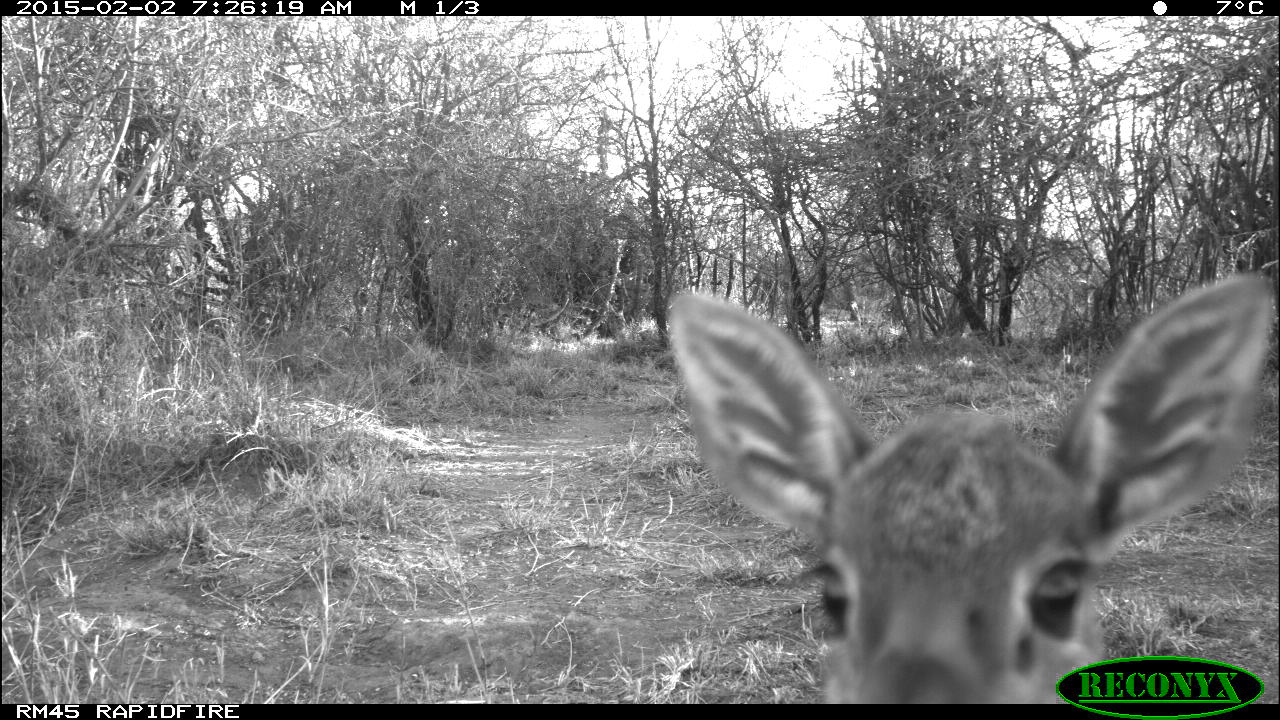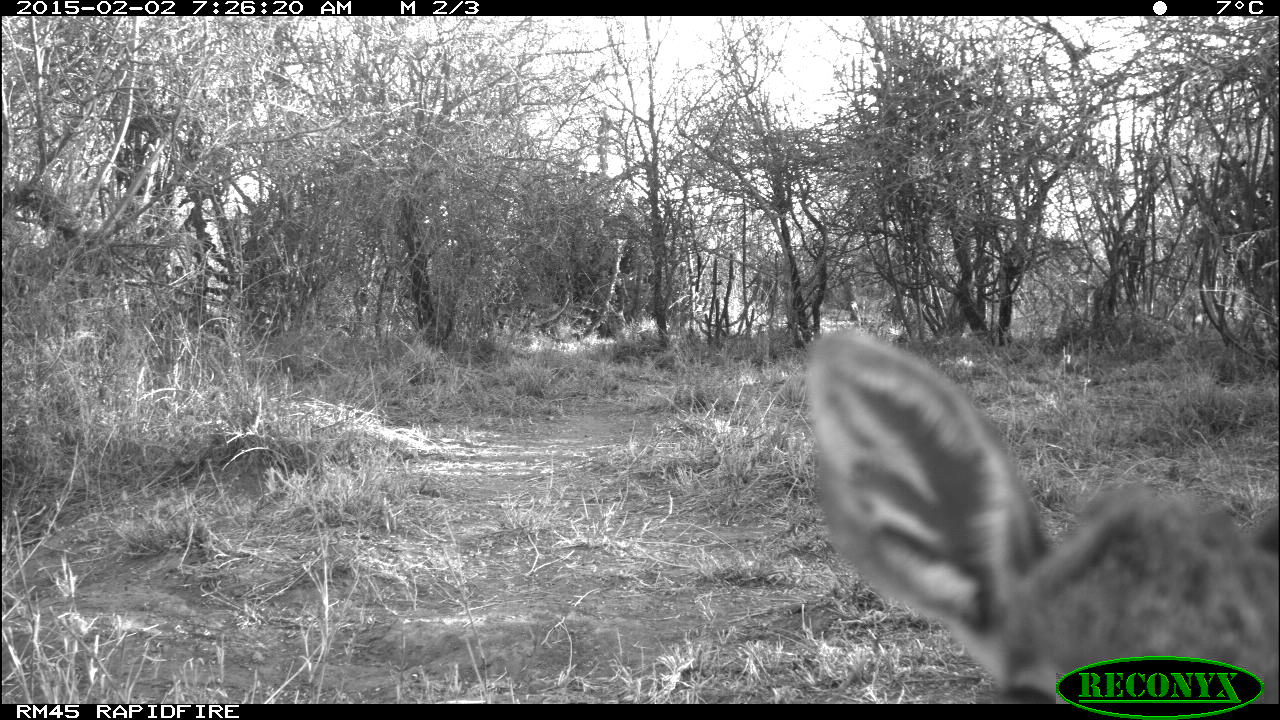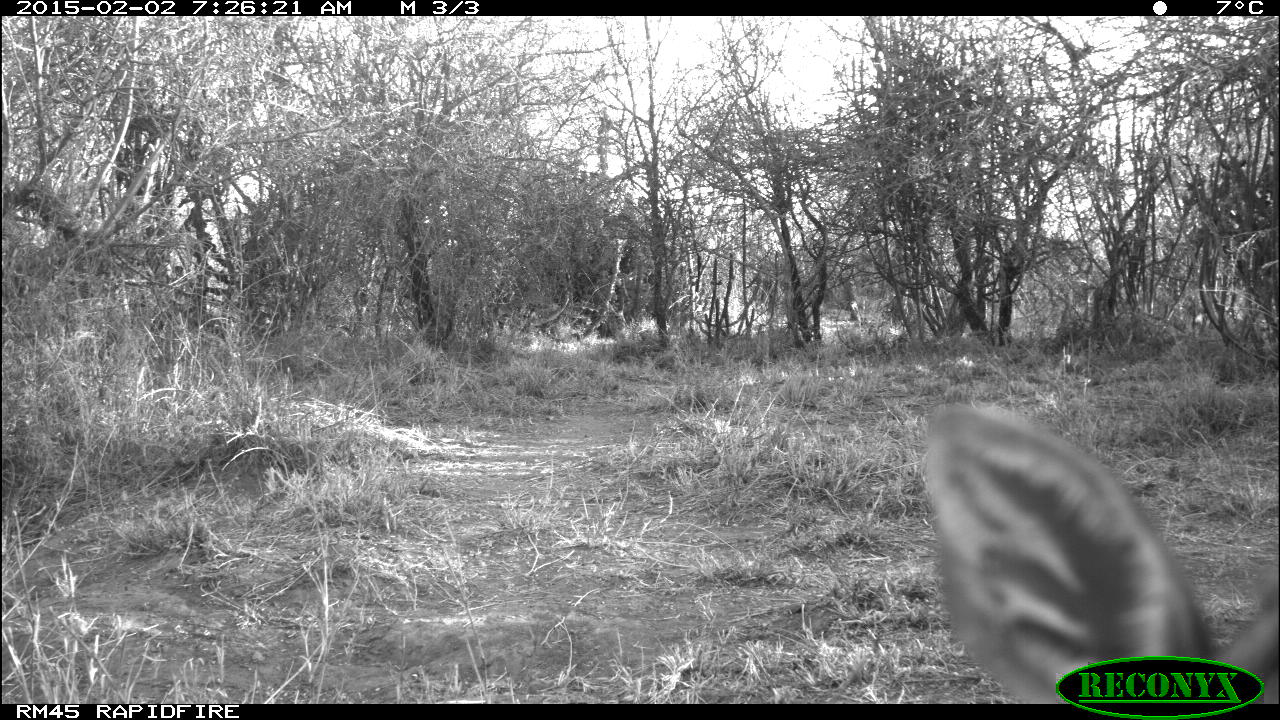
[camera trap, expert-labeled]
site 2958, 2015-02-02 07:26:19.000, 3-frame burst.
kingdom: Animalia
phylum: Chordata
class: Mammalia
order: Artiodactyla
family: Bovidae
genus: Madoqua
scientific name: Madoqua guentheri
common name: günther's dik-dik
Madoqua guentheri (günther's dik-dik), count 1.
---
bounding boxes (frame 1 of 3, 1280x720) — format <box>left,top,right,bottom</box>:
madoqua guentheri: <box>666,275,1271,708</box>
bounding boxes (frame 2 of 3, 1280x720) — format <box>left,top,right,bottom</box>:
madoqua guentheri: <box>805,327,1277,705</box>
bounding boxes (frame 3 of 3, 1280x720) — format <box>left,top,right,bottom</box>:
madoqua guentheri: <box>923,404,1277,704</box>